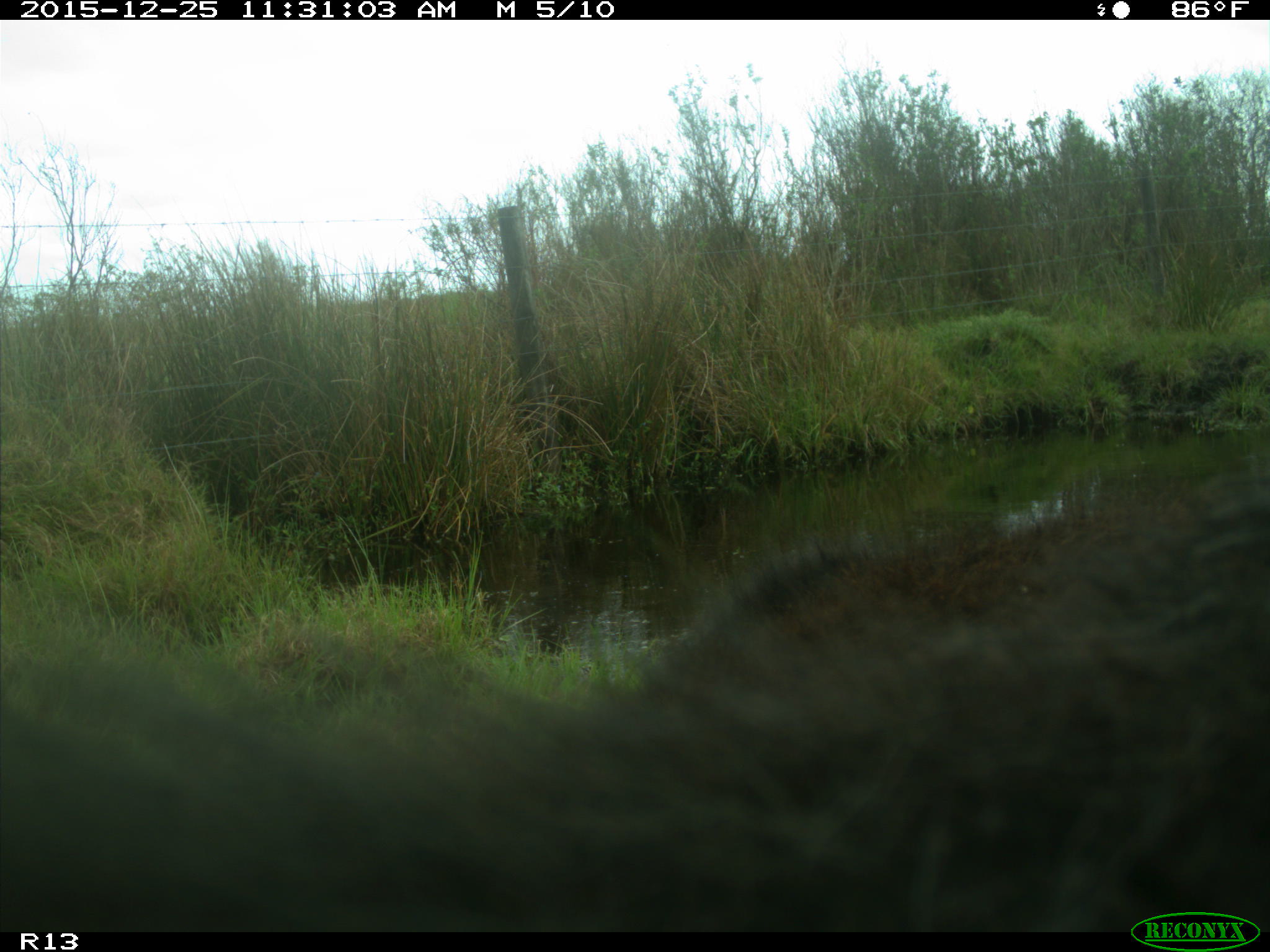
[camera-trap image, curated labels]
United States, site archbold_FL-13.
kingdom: Animalia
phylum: Chordata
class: Mammalia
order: Artiodactyla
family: Bovidae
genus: Bos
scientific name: Bos taurus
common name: domestic cow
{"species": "Bos taurus (domestic cow)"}